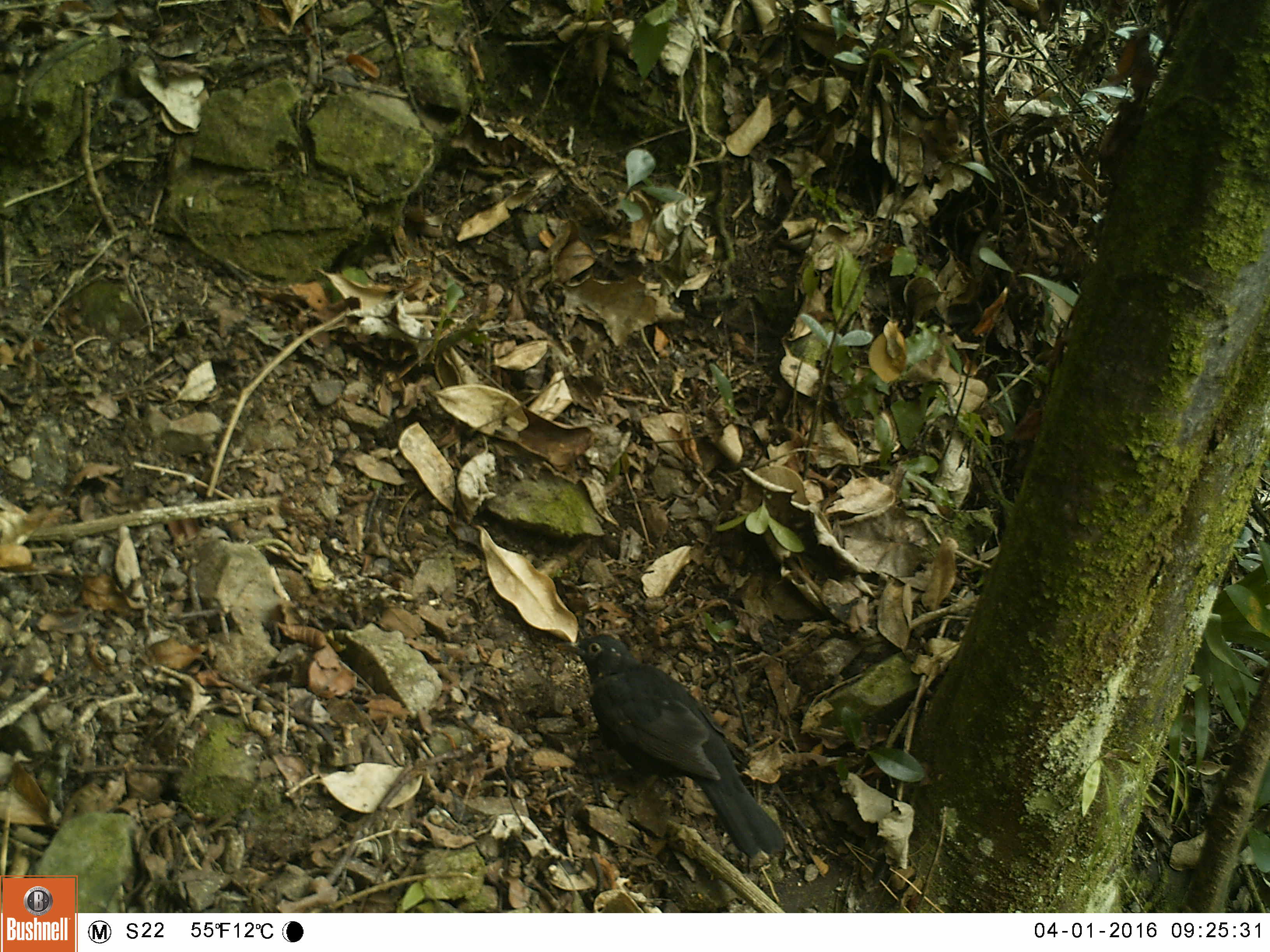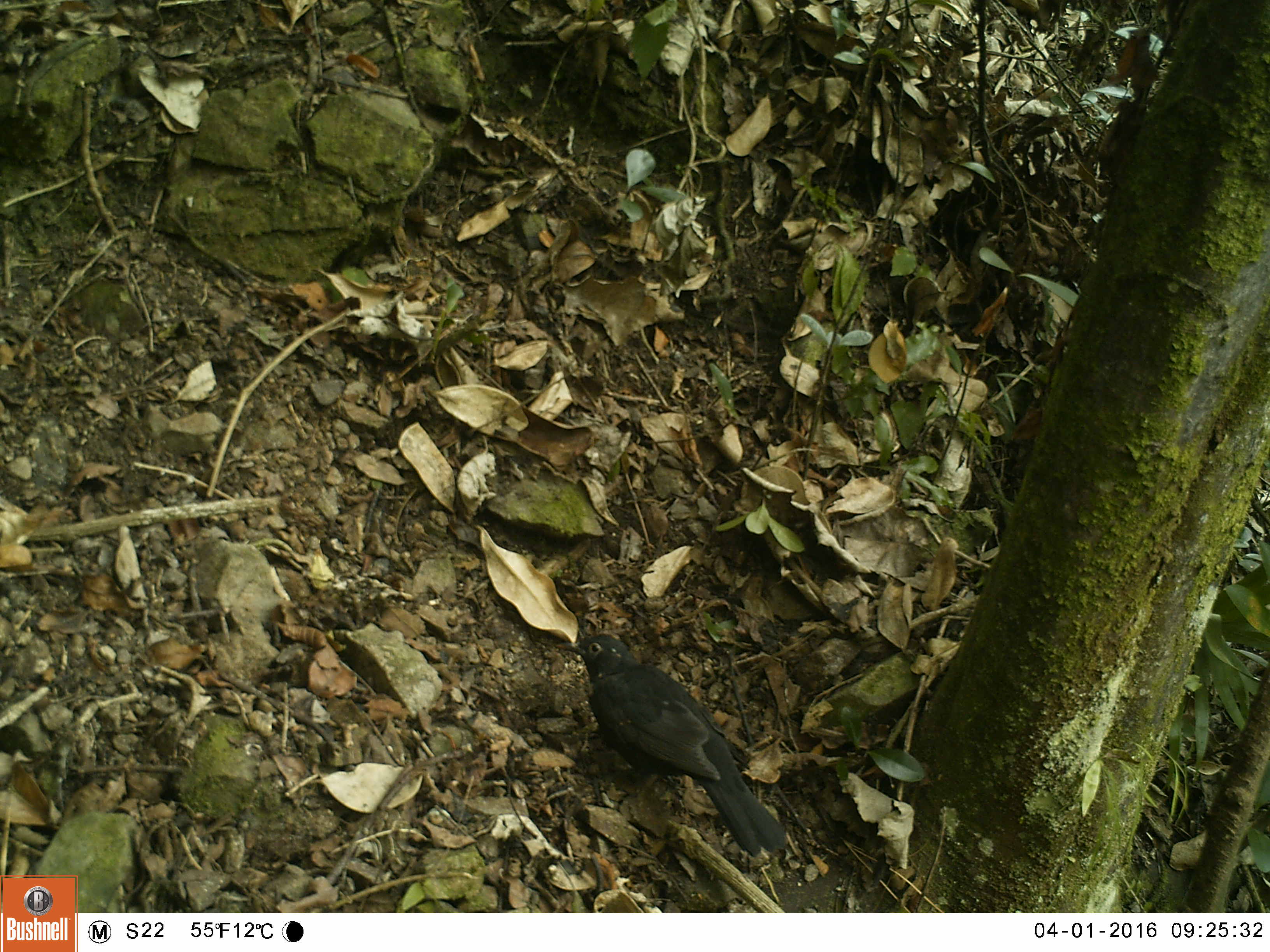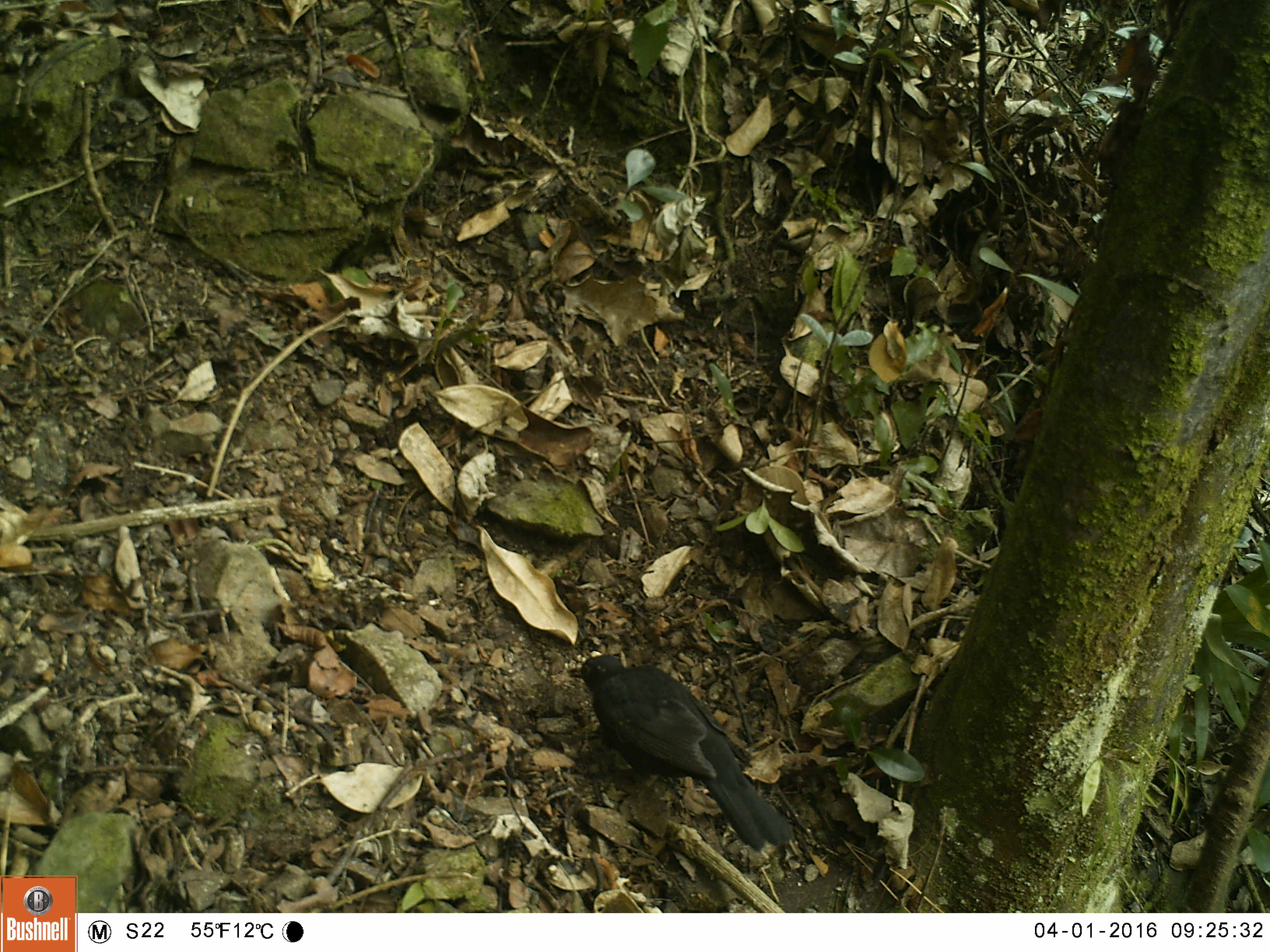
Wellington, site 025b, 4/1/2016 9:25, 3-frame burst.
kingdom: Animalia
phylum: Chordata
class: Aves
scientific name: Aves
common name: bird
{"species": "bird (Aves)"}